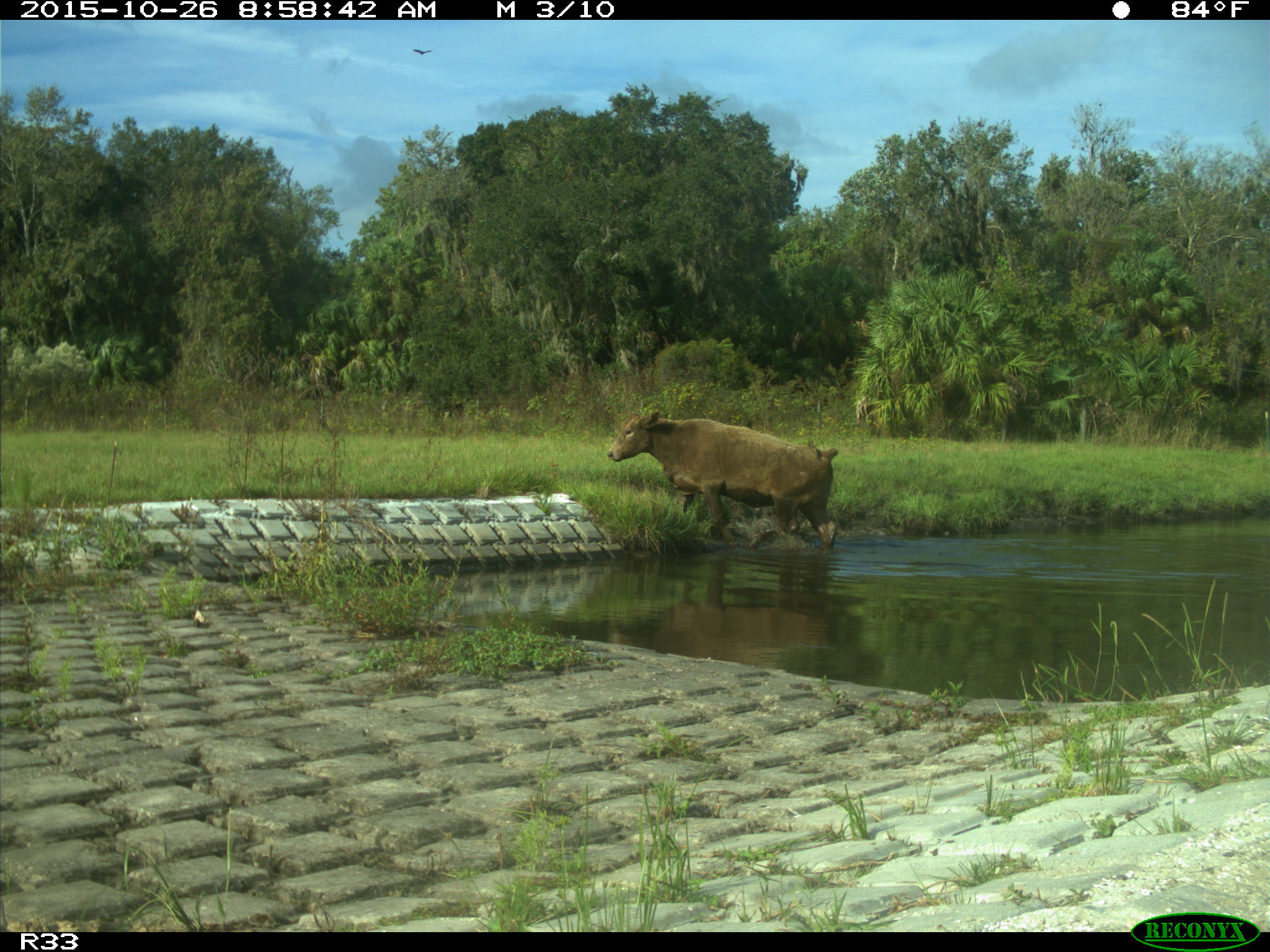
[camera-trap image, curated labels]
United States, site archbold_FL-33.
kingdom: Animalia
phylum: Chordata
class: Mammalia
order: Artiodactyla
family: Bovidae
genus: Bos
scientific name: Bos taurus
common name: domestic cow